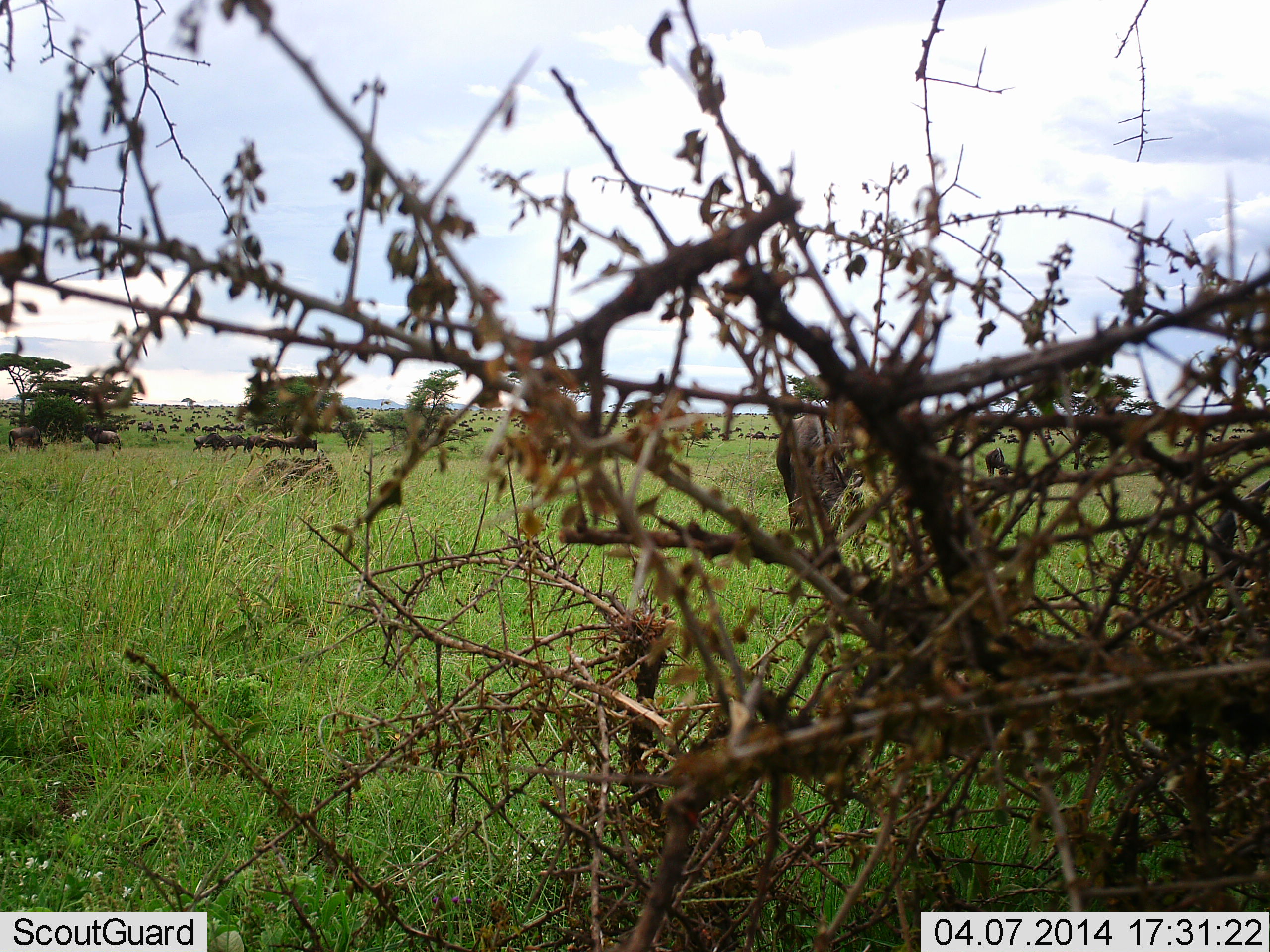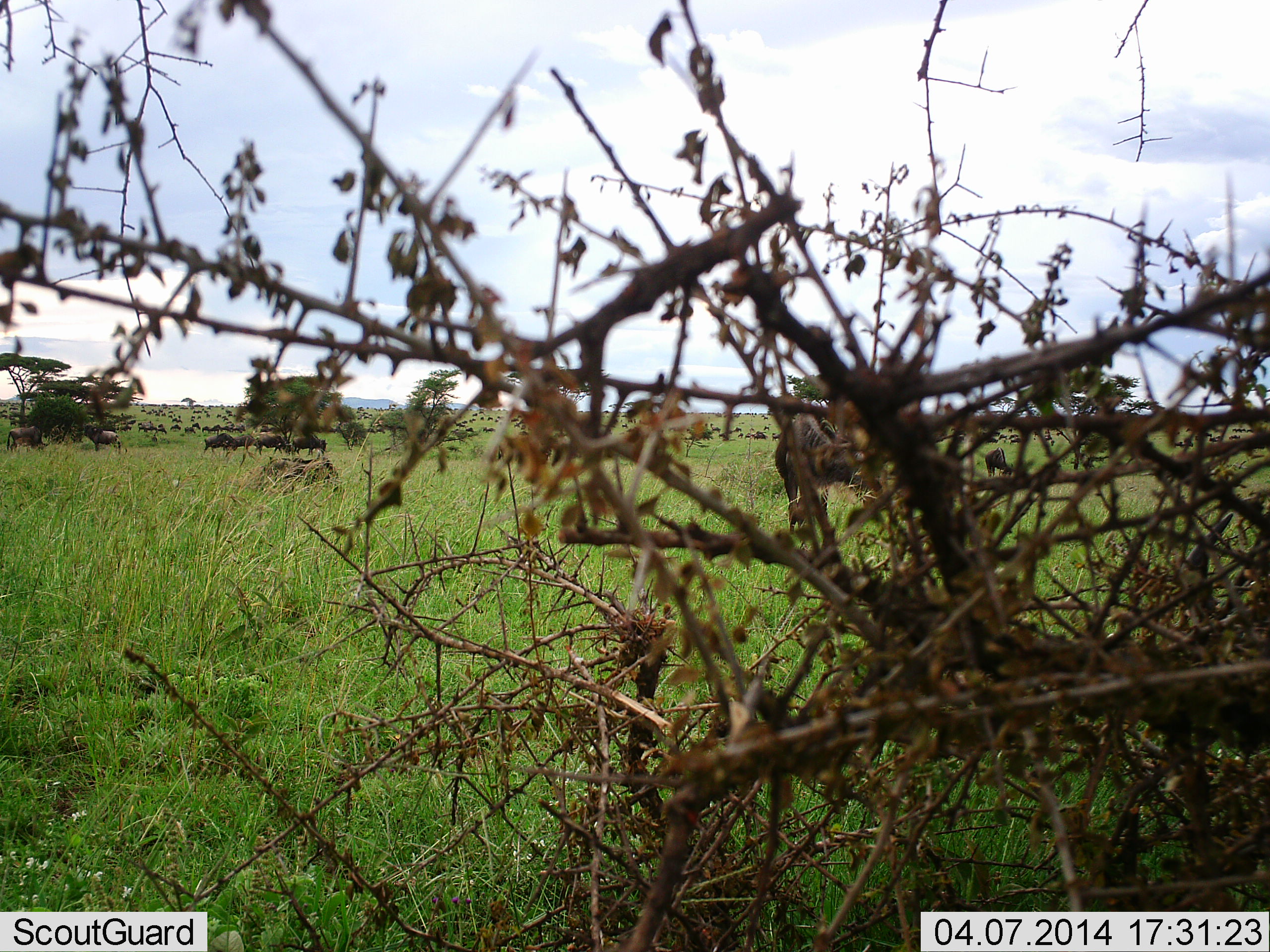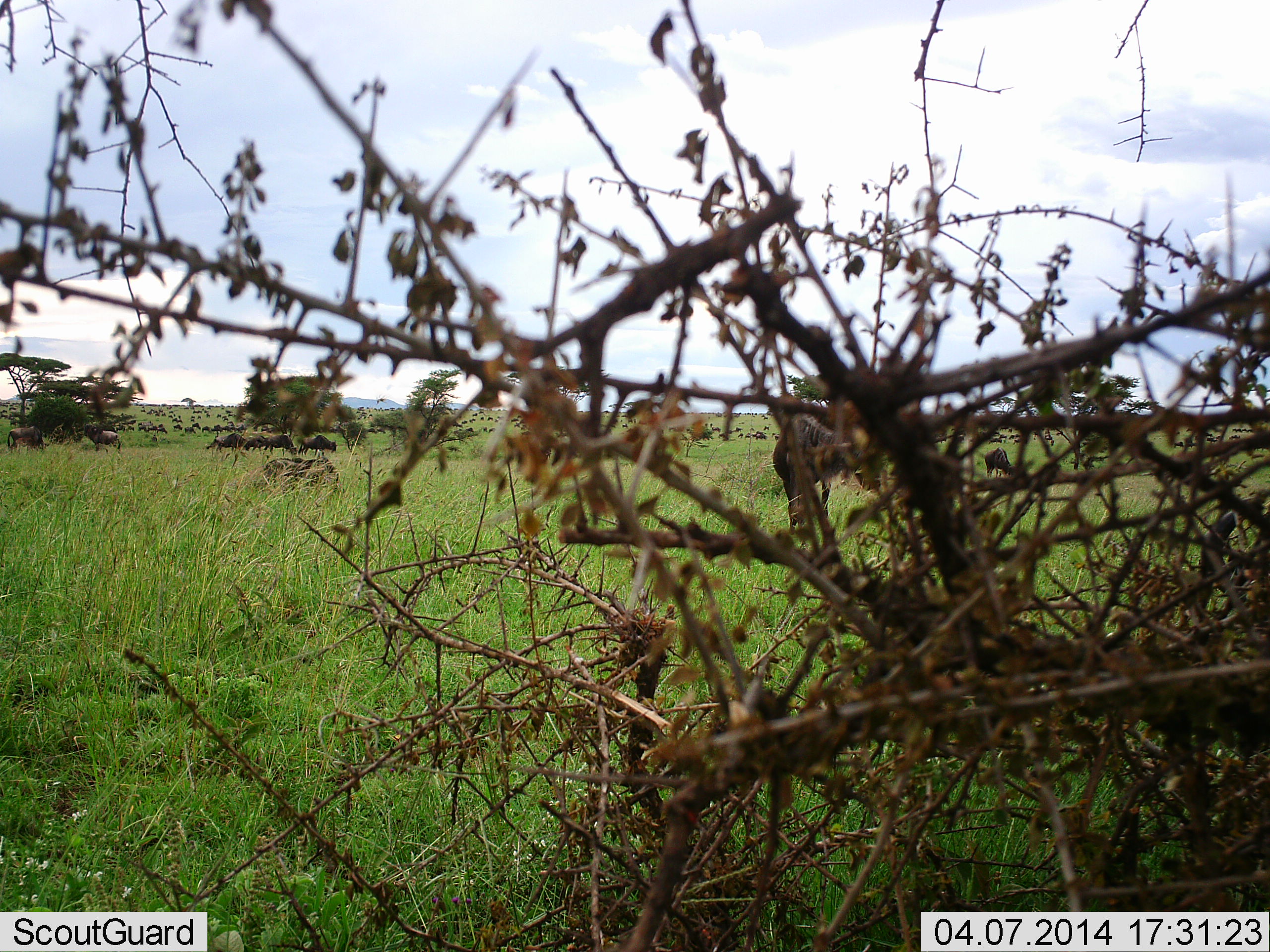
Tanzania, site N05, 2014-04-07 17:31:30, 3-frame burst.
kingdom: Animalia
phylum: Chordata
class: Mammalia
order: Artiodactyla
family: Bovidae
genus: Connochaetes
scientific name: Connochaetes taurinus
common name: blue wildebeest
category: wildebeest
Wildebeest (blue wildebeest) (Connochaetes taurinus), count 11-50. Behavior (volunteer vote fractions): standing 40%, resting 0%, moving 70%, interacting 0%. Young present (vote fraction): 0%. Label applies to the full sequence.